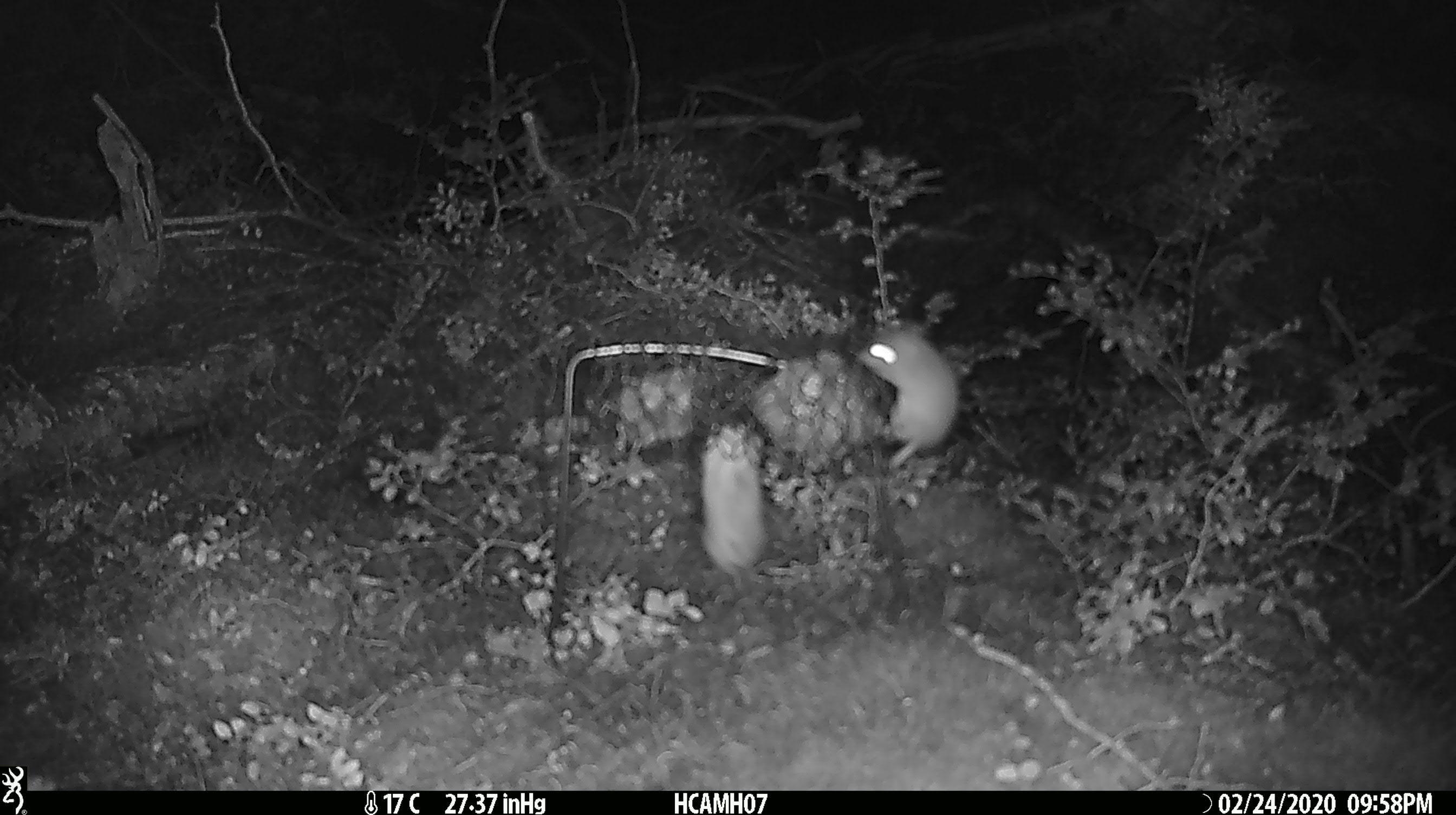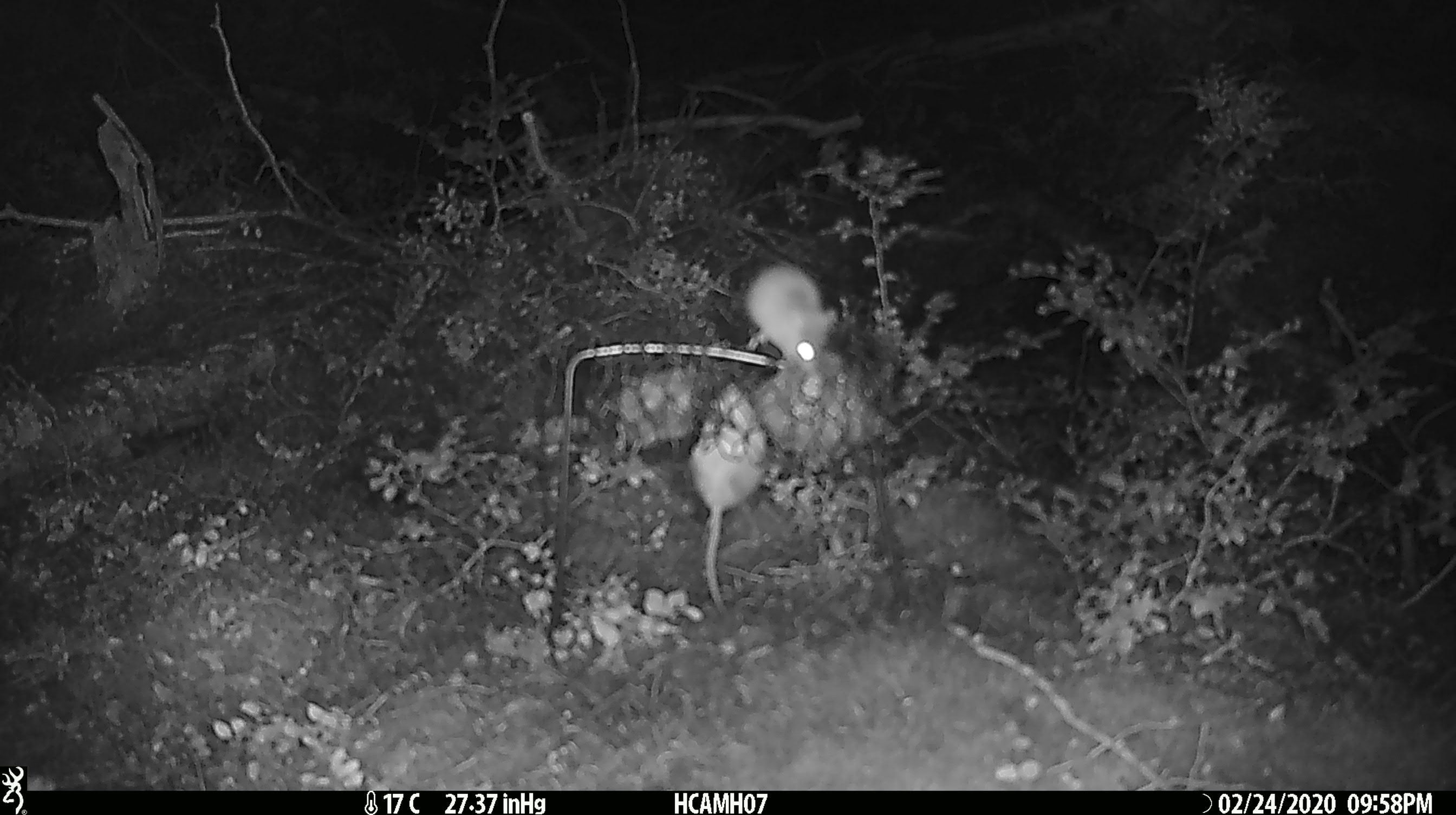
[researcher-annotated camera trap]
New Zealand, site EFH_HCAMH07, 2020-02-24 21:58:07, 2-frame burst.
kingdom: Animalia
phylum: Chordata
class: Mammalia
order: Rodentia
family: Muridae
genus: Mus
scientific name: Mus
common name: mouse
Mouse (Mus).